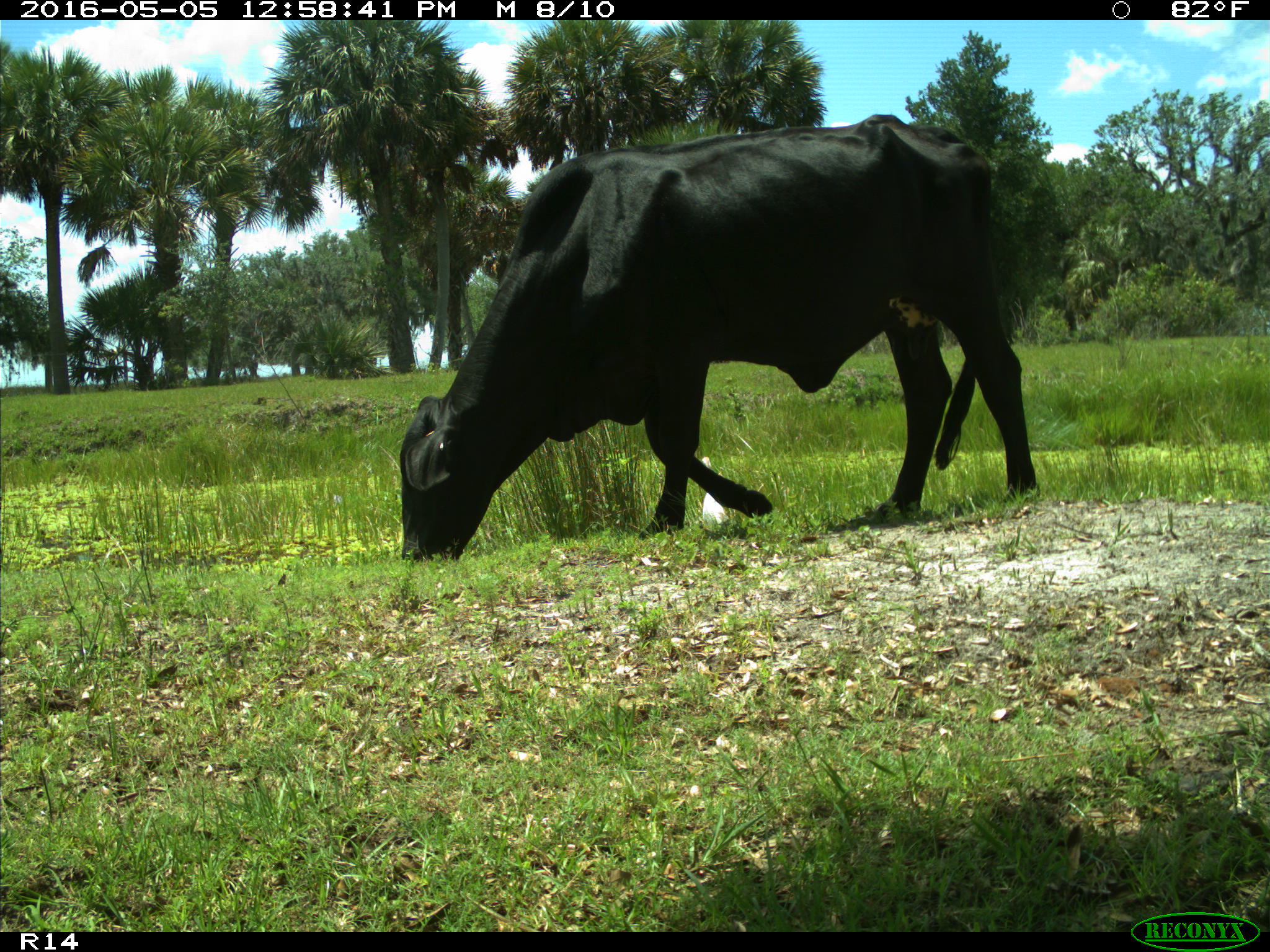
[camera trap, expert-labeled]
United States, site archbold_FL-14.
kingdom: Animalia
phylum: Chordata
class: Mammalia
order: Artiodactyla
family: Bovidae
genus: Bos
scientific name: Bos taurus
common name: domestic cow